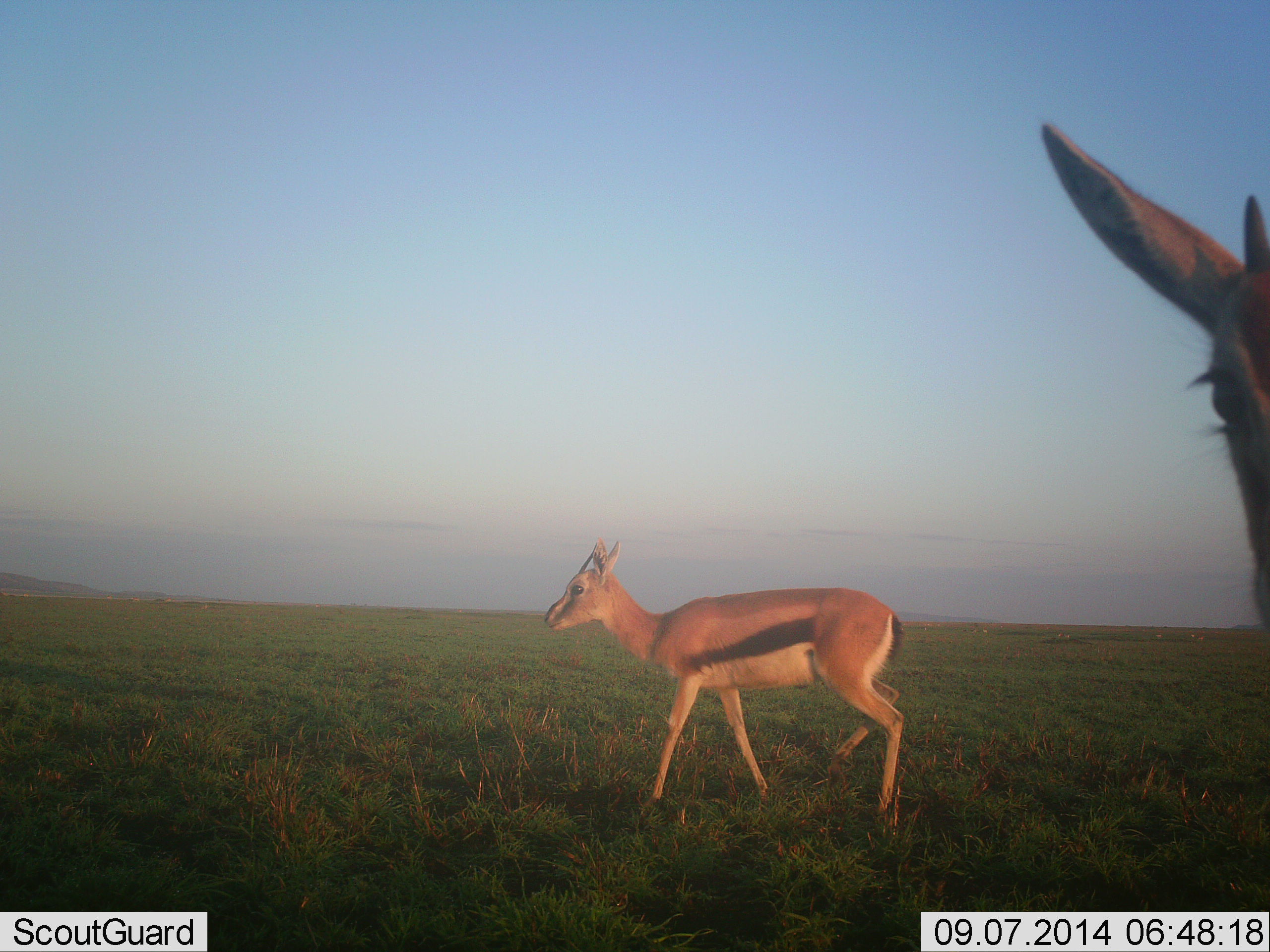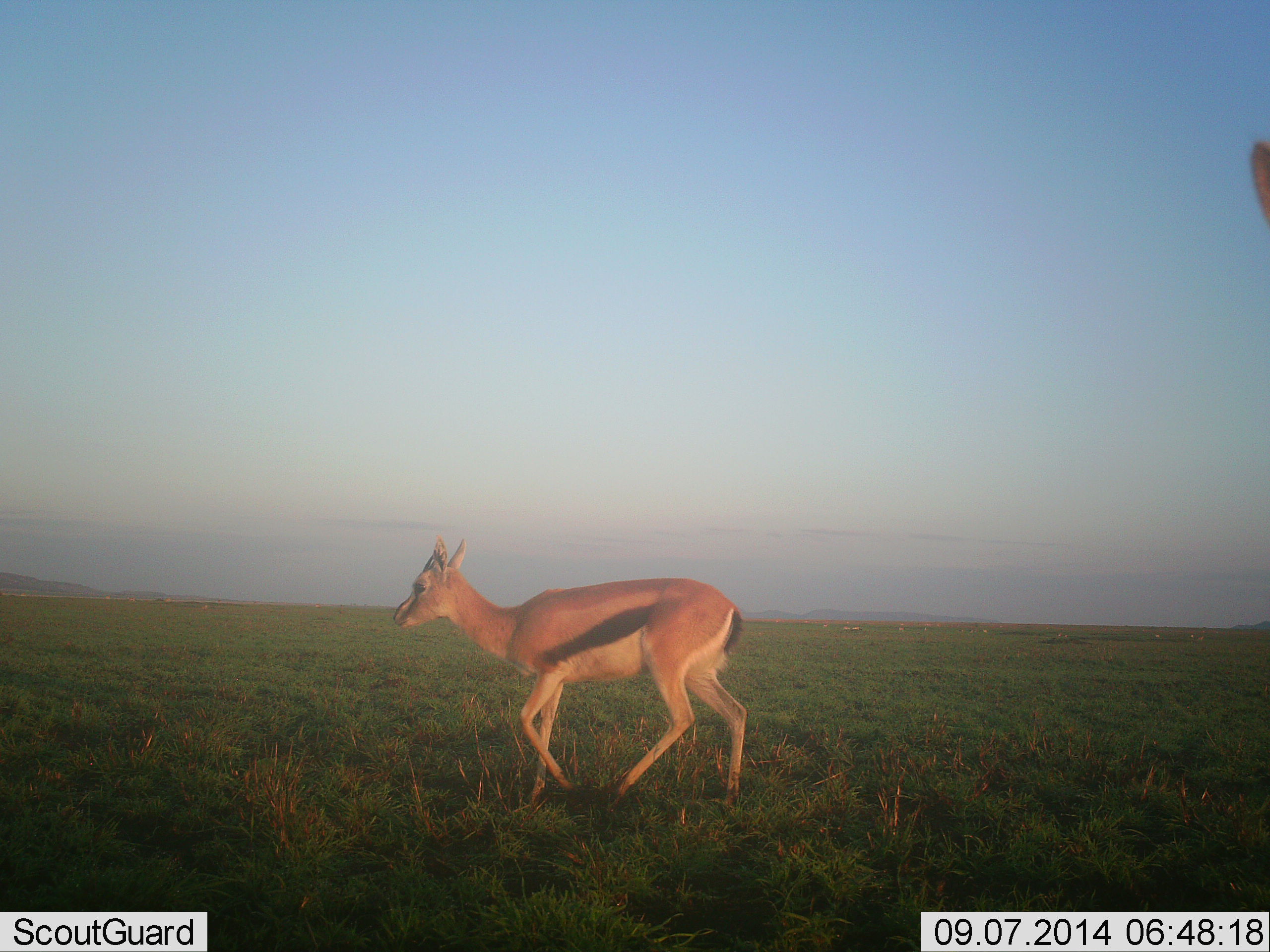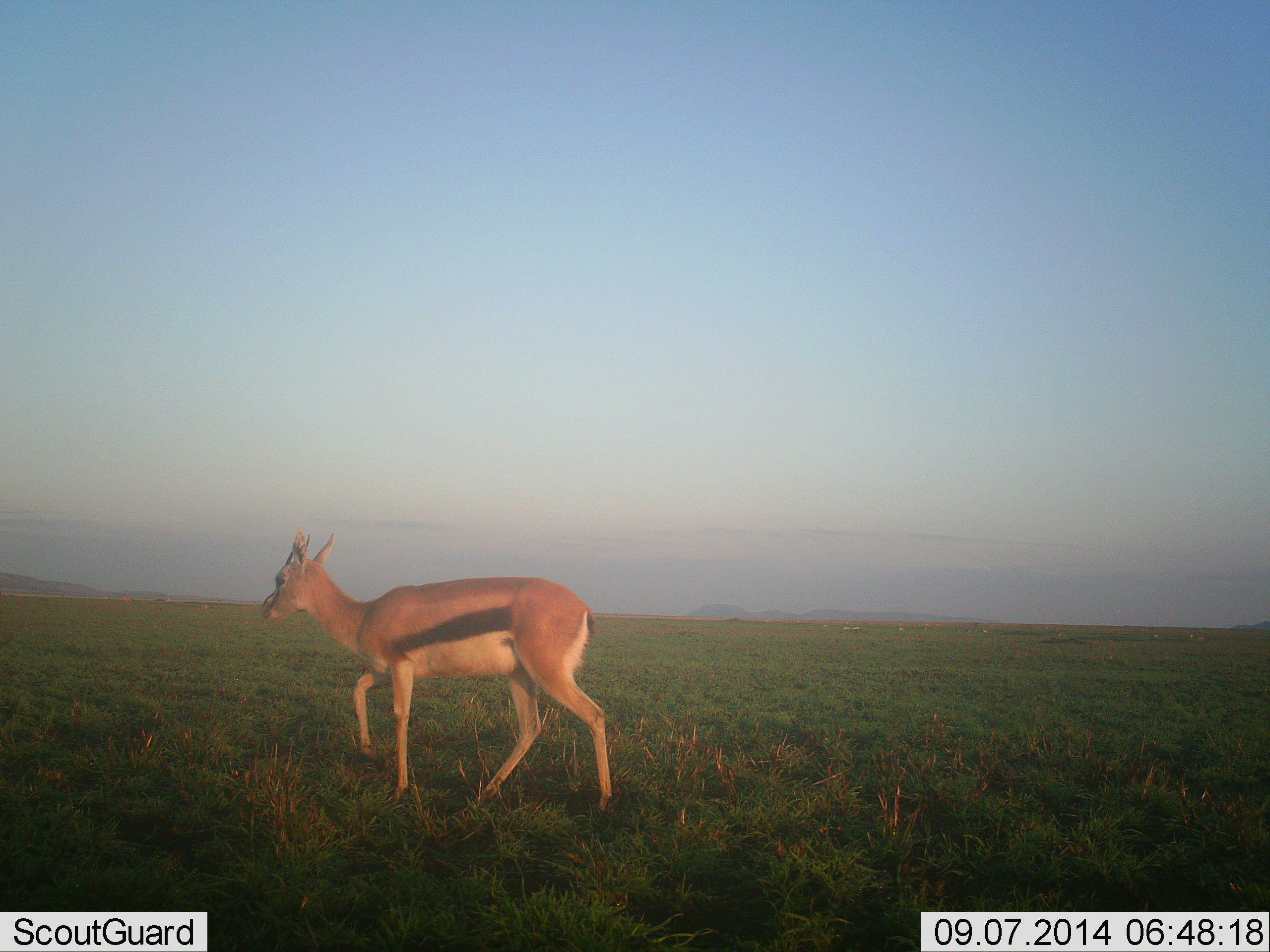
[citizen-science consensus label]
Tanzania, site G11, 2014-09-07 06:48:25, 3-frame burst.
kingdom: Animalia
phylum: Chordata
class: Mammalia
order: Artiodactyla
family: Bovidae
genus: Eudorcas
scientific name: Eudorcas thomsonii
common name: thomson's gazelle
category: gazellethomsons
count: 2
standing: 20%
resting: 0%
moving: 90%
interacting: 0%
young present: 10%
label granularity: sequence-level